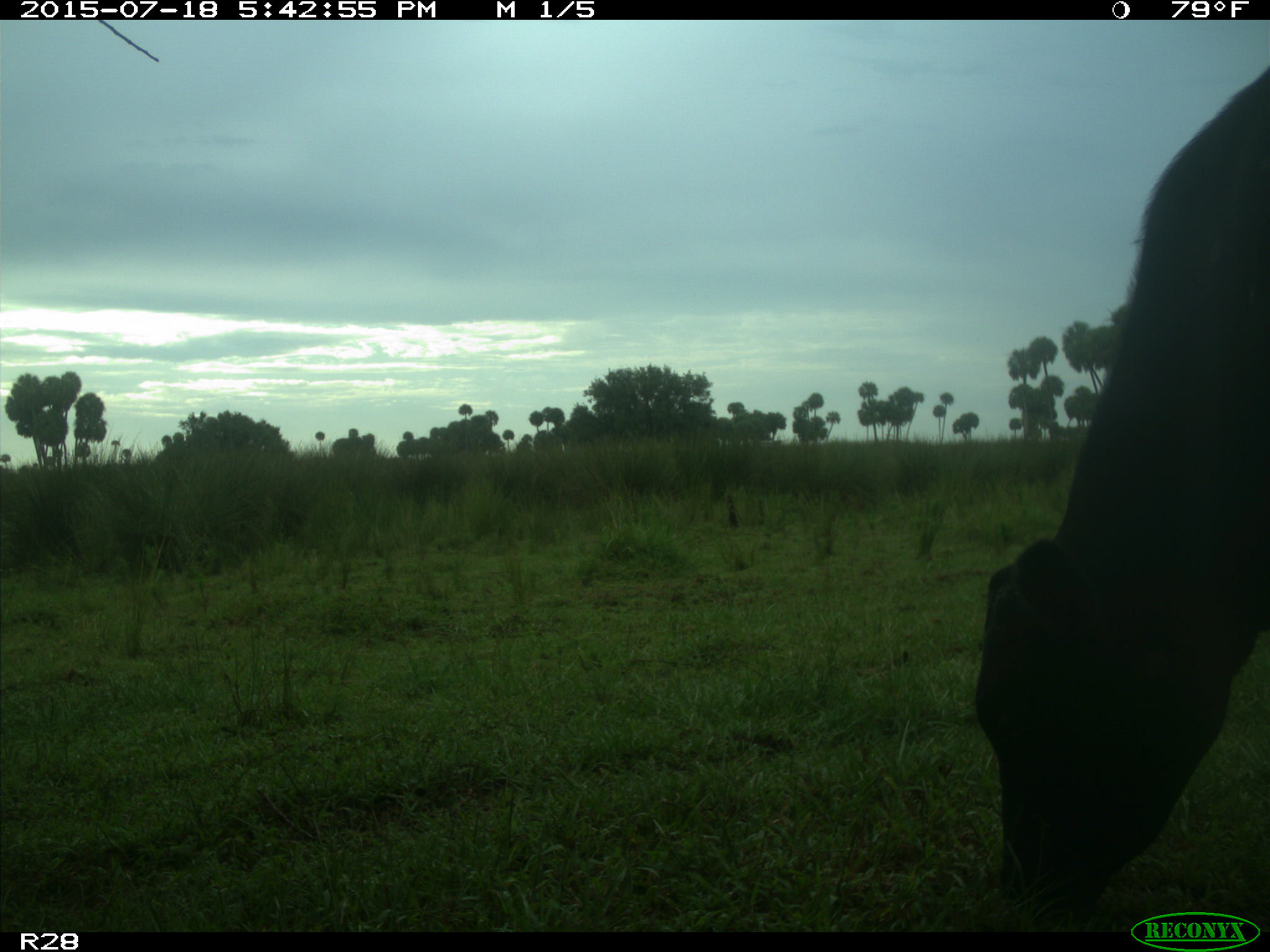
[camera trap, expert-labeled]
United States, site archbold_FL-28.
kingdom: Animalia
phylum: Chordata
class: Mammalia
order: Artiodactyla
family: Bovidae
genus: Bos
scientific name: Bos taurus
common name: domestic cow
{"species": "Bos taurus (domestic cow)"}